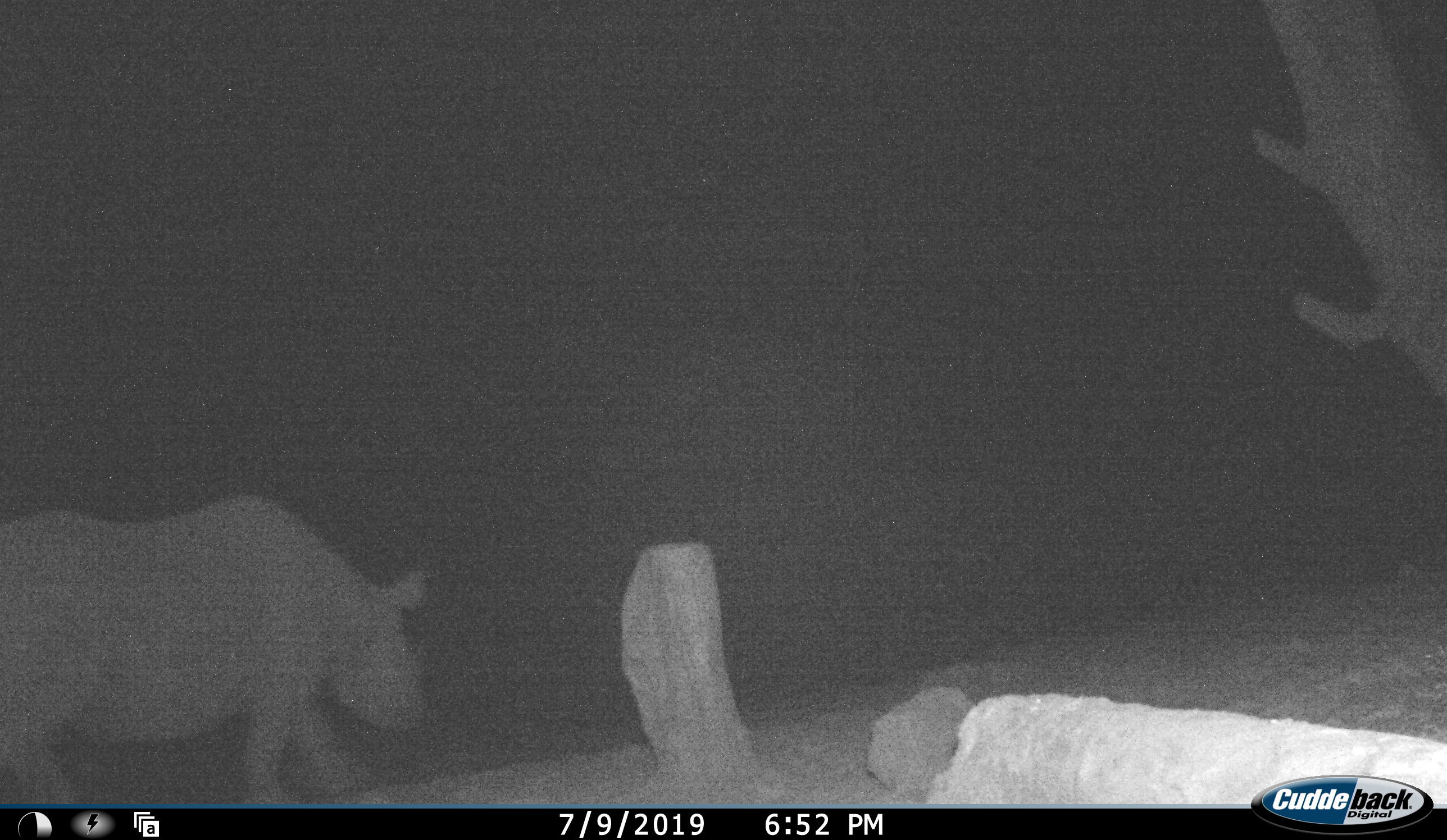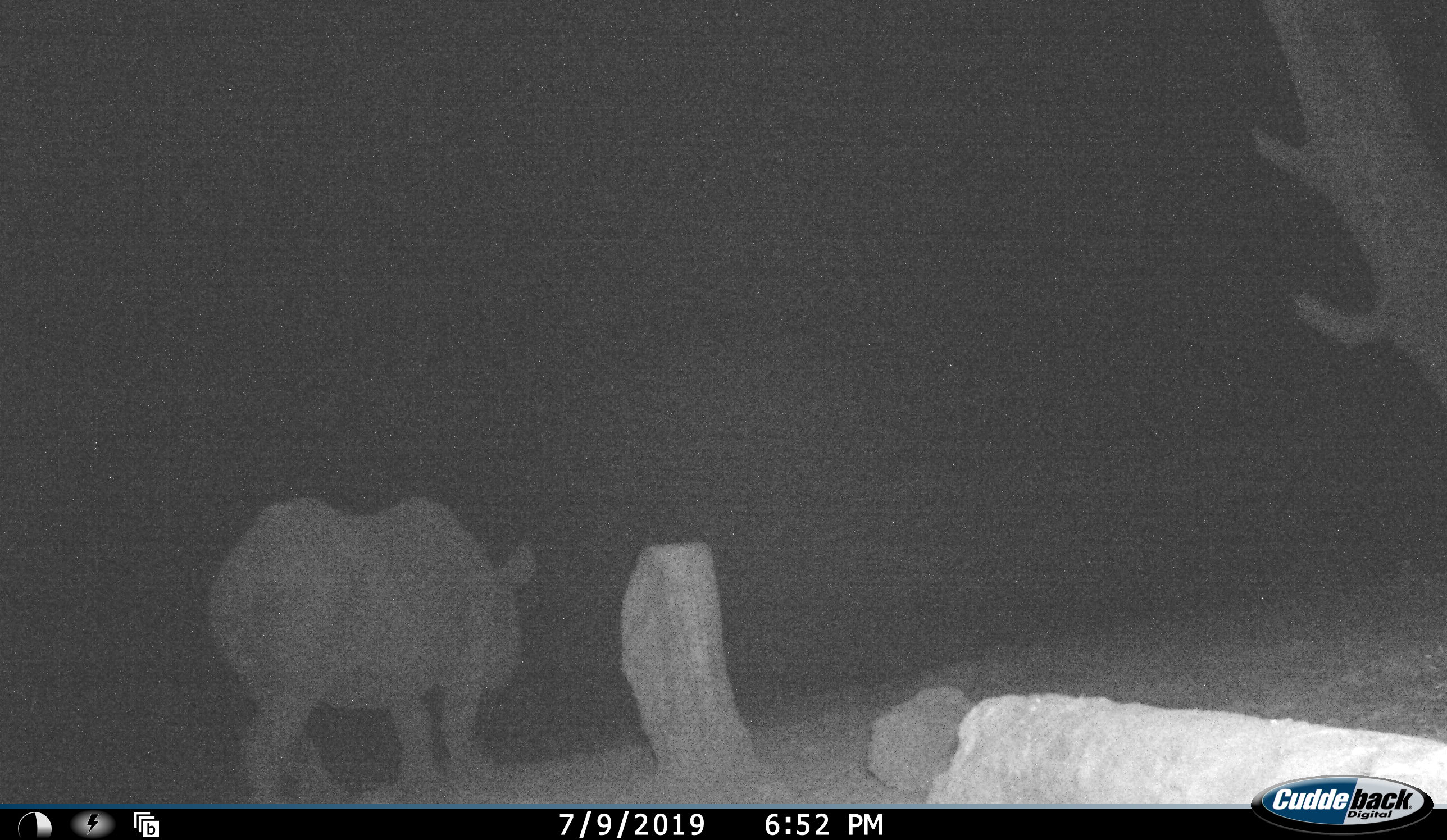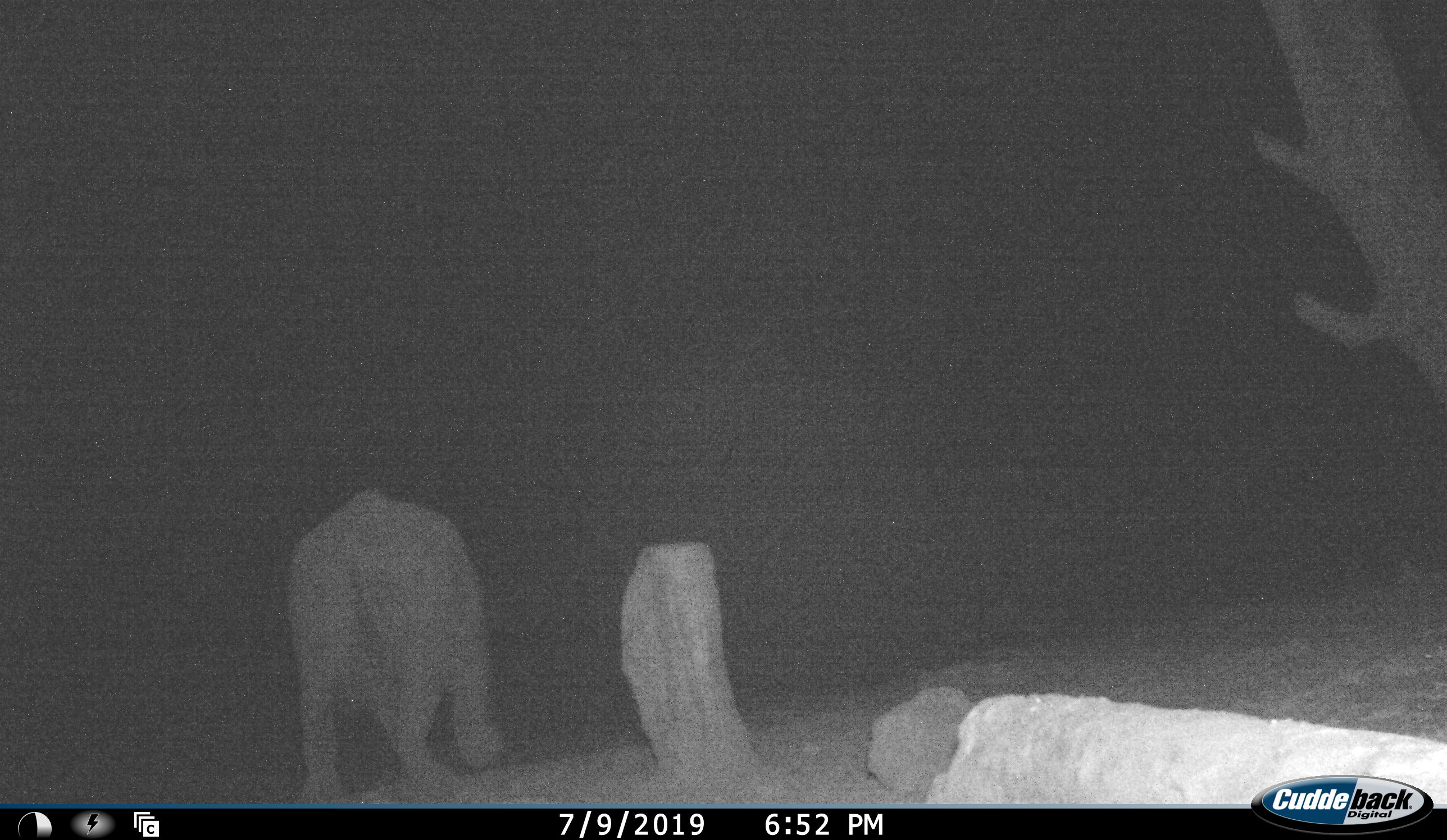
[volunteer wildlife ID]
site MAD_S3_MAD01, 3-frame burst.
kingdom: Animalia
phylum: Chordata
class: Mammalia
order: Perissodactyla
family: Rhinocerotidae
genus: Diceros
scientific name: Diceros bicornis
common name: black rhinoceros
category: rhinocerosblack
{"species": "rhinocerosblack (black rhinoceros) (Diceros bicornis)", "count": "1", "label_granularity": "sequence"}